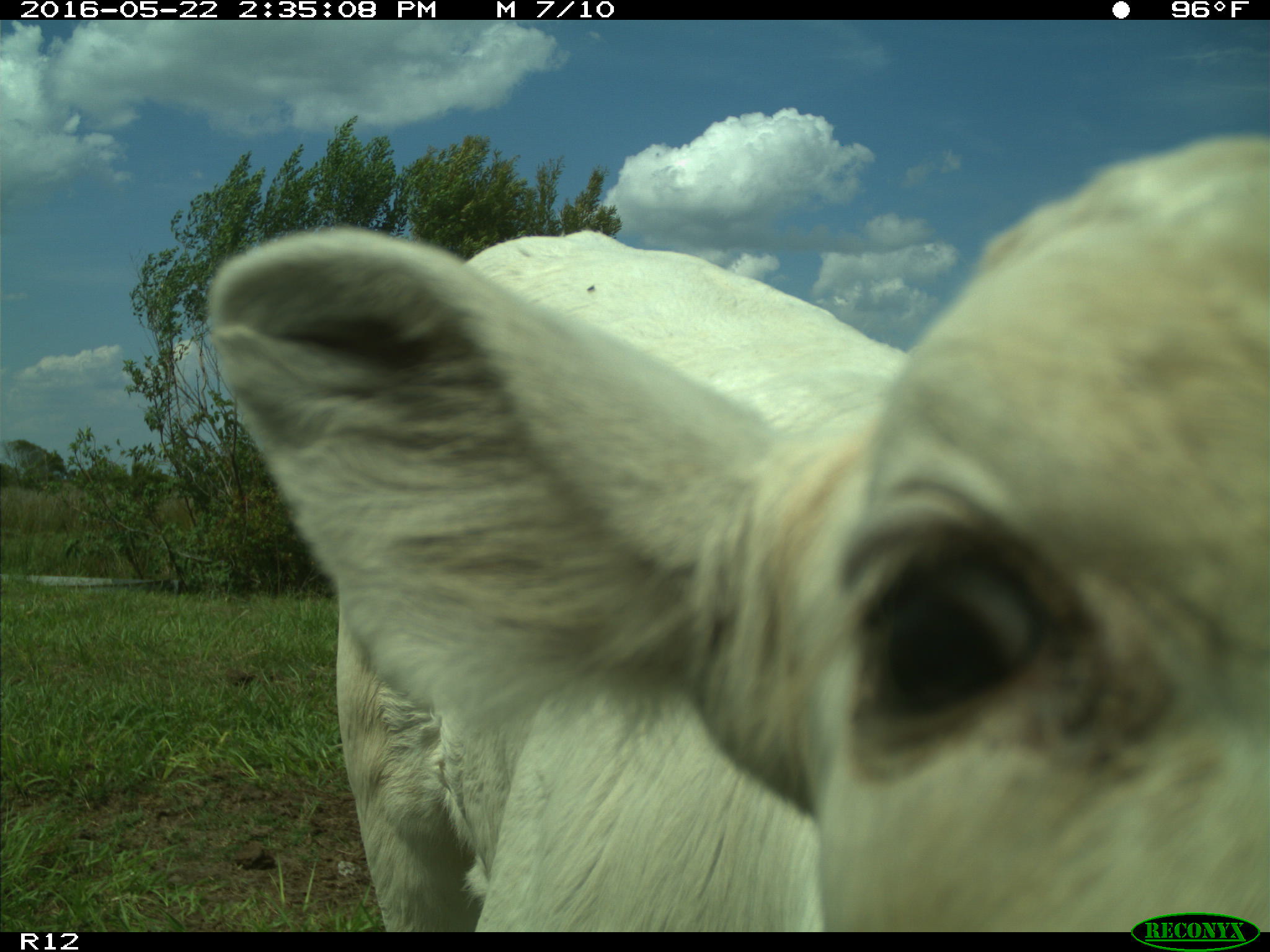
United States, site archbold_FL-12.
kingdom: Animalia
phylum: Chordata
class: Mammalia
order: Artiodactyla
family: Bovidae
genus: Bos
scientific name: Bos taurus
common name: domestic cow